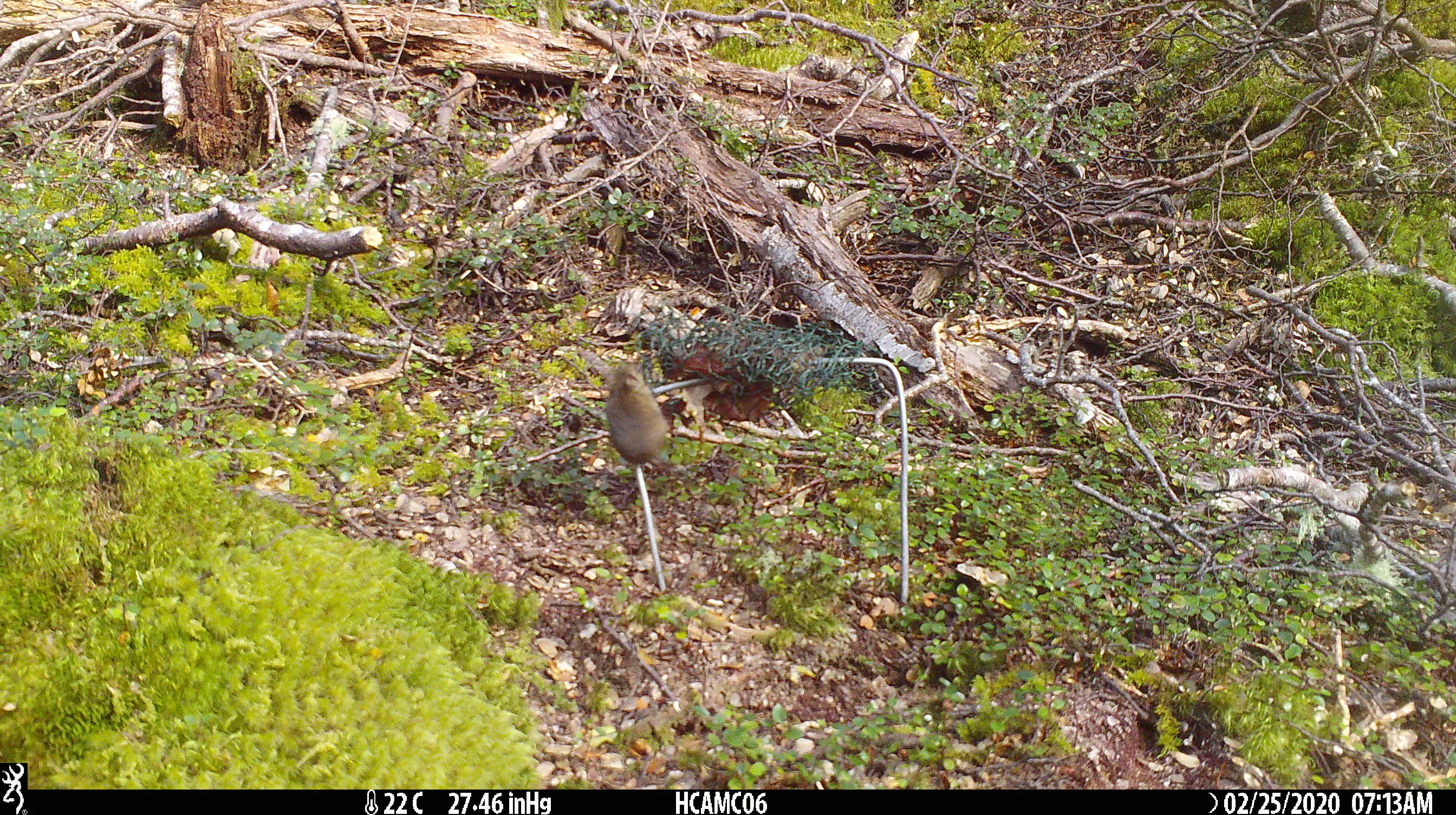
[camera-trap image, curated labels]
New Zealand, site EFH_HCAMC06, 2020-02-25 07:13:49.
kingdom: Animalia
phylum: Chordata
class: Mammalia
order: Rodentia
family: Muridae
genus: Mus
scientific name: Mus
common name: mouse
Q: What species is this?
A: Mouse (Mus).